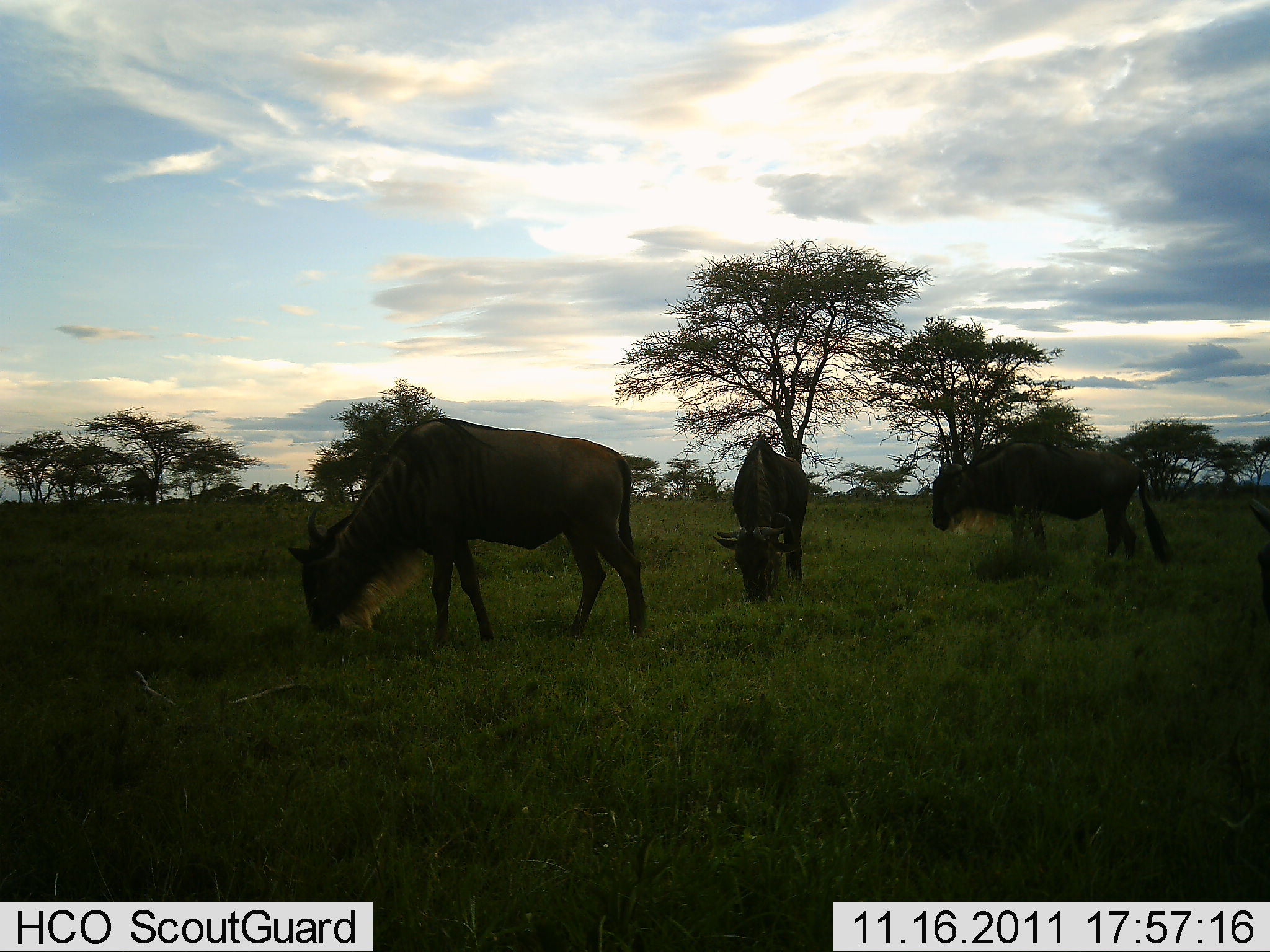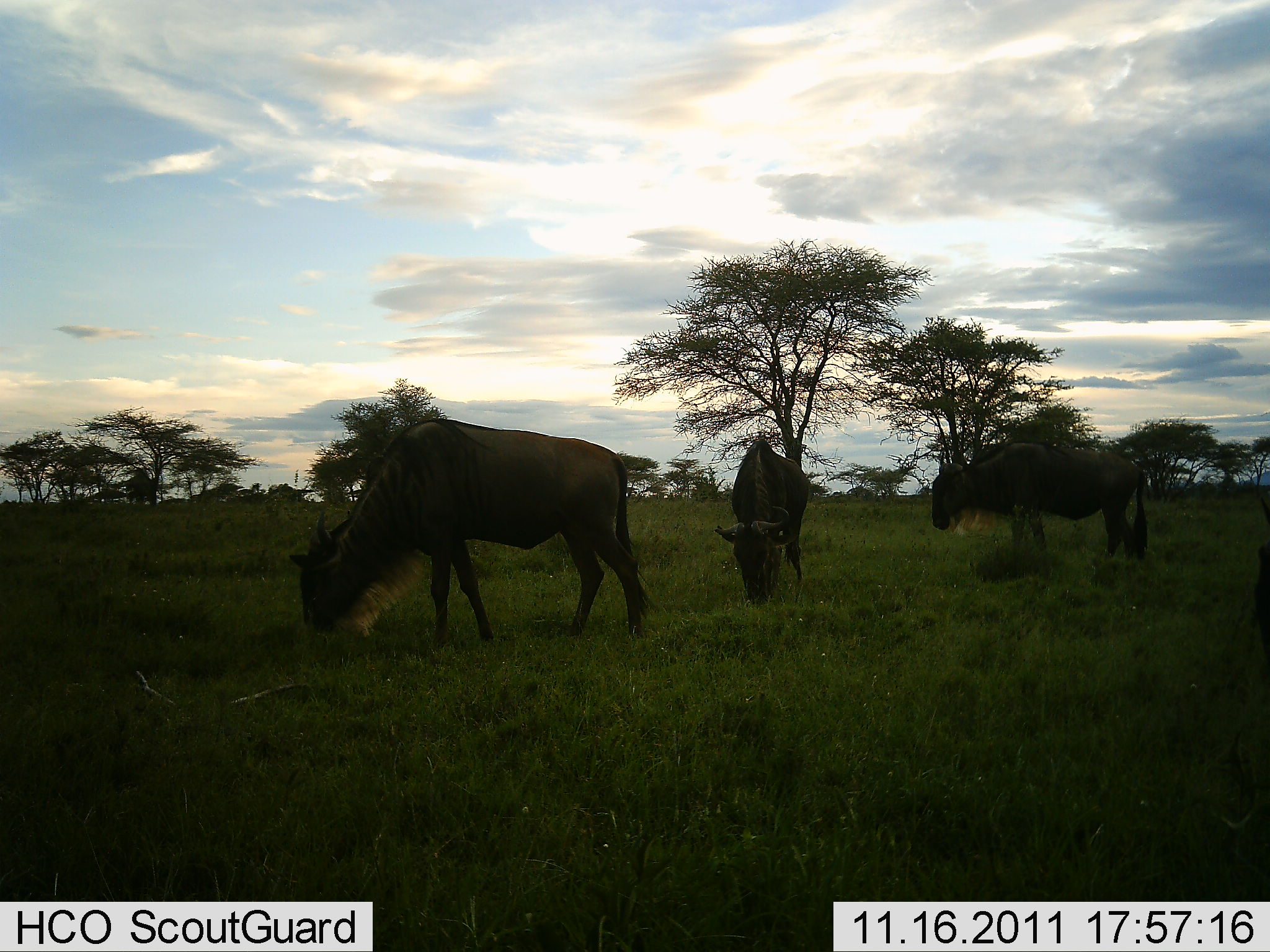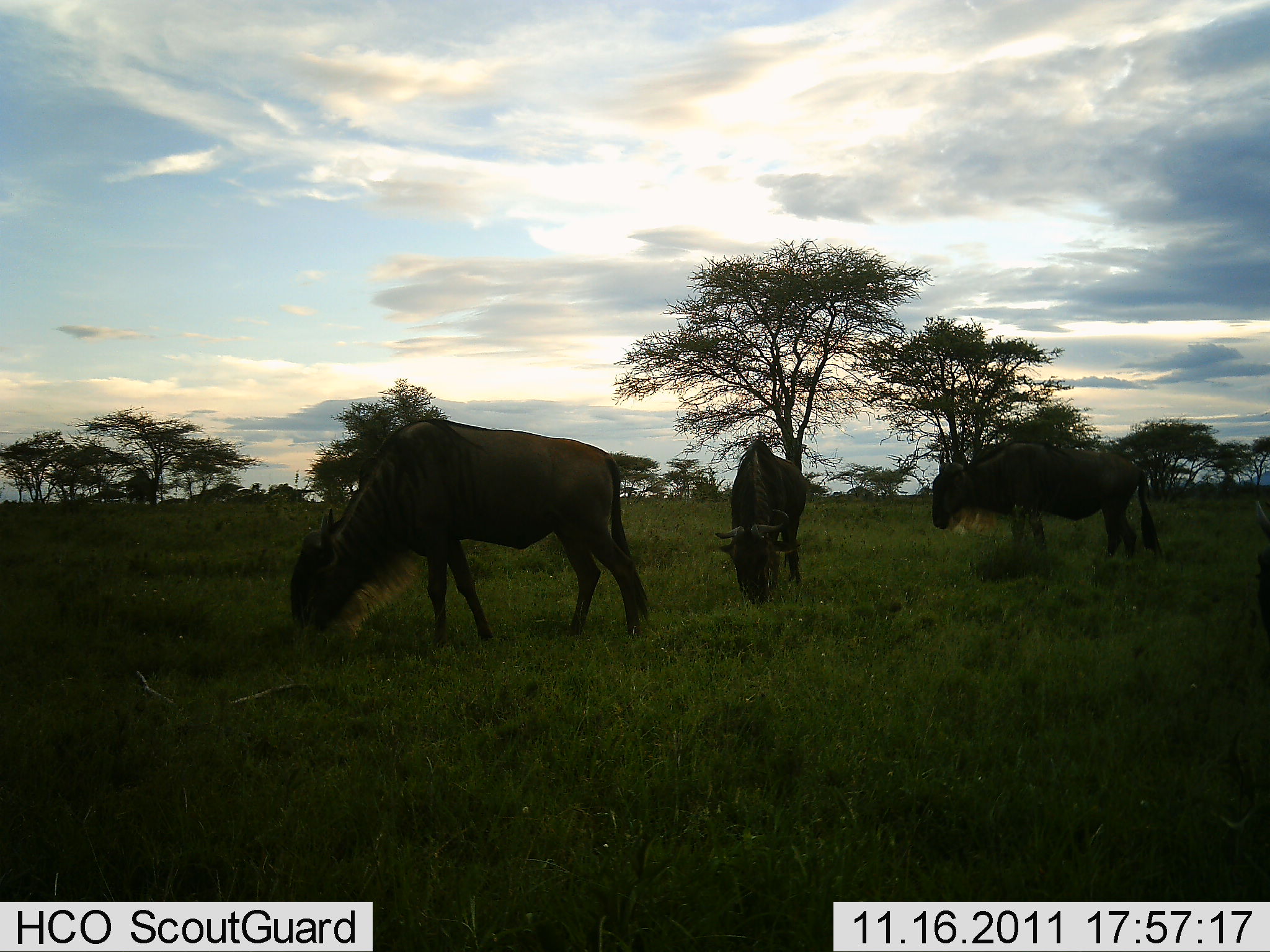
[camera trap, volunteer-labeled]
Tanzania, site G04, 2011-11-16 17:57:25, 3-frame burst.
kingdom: Animalia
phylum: Chordata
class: Mammalia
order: Artiodactyla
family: Bovidae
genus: Connochaetes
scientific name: Connochaetes taurinus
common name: blue wildebeest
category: wildebeest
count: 3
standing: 40%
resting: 0%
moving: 0%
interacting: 0%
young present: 0%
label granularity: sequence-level